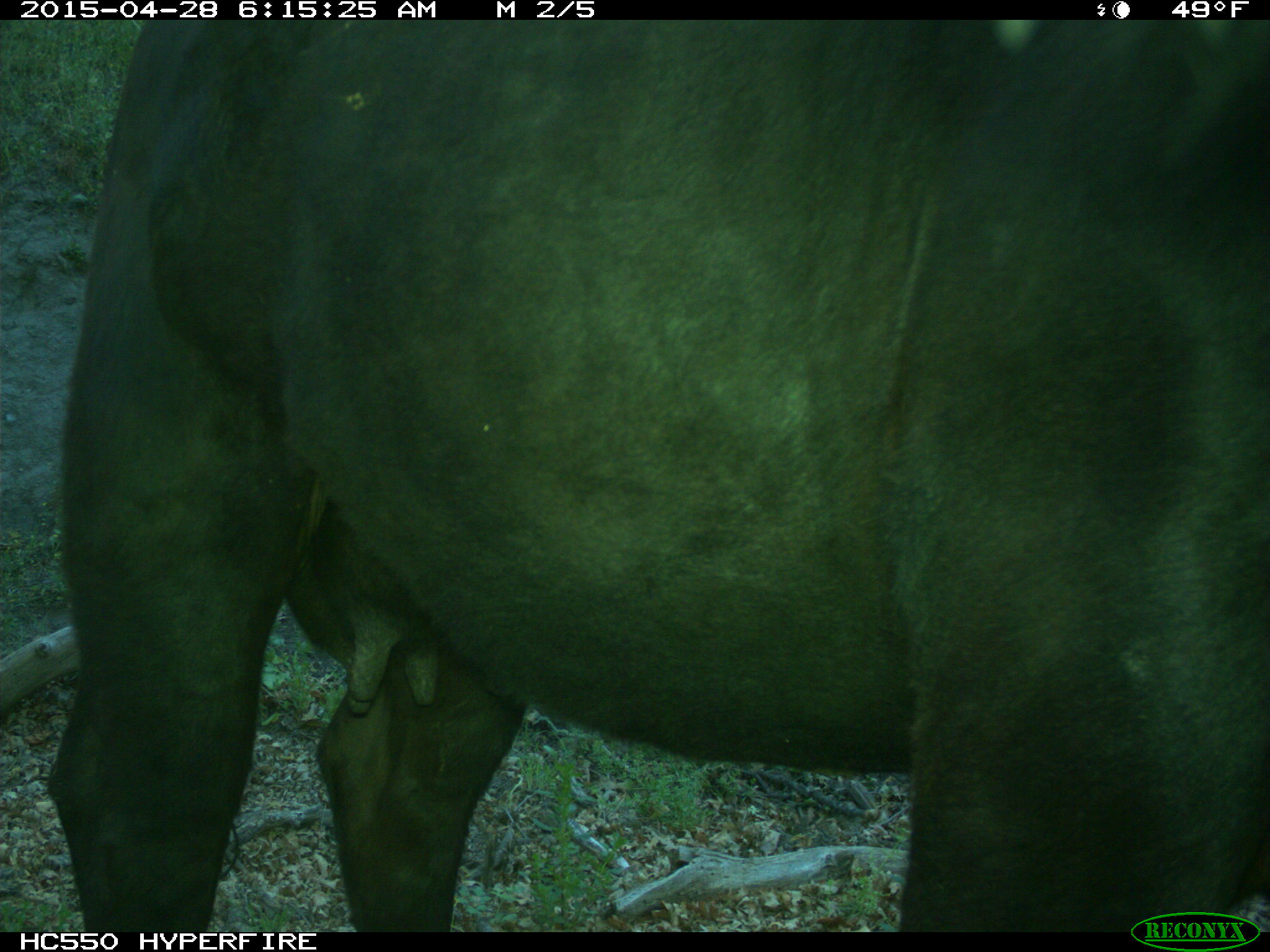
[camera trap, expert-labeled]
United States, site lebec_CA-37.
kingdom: Animalia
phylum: Chordata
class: Mammalia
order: Artiodactyla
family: Bovidae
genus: Bos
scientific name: Bos taurus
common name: domestic cow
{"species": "Bos taurus (domestic cow)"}